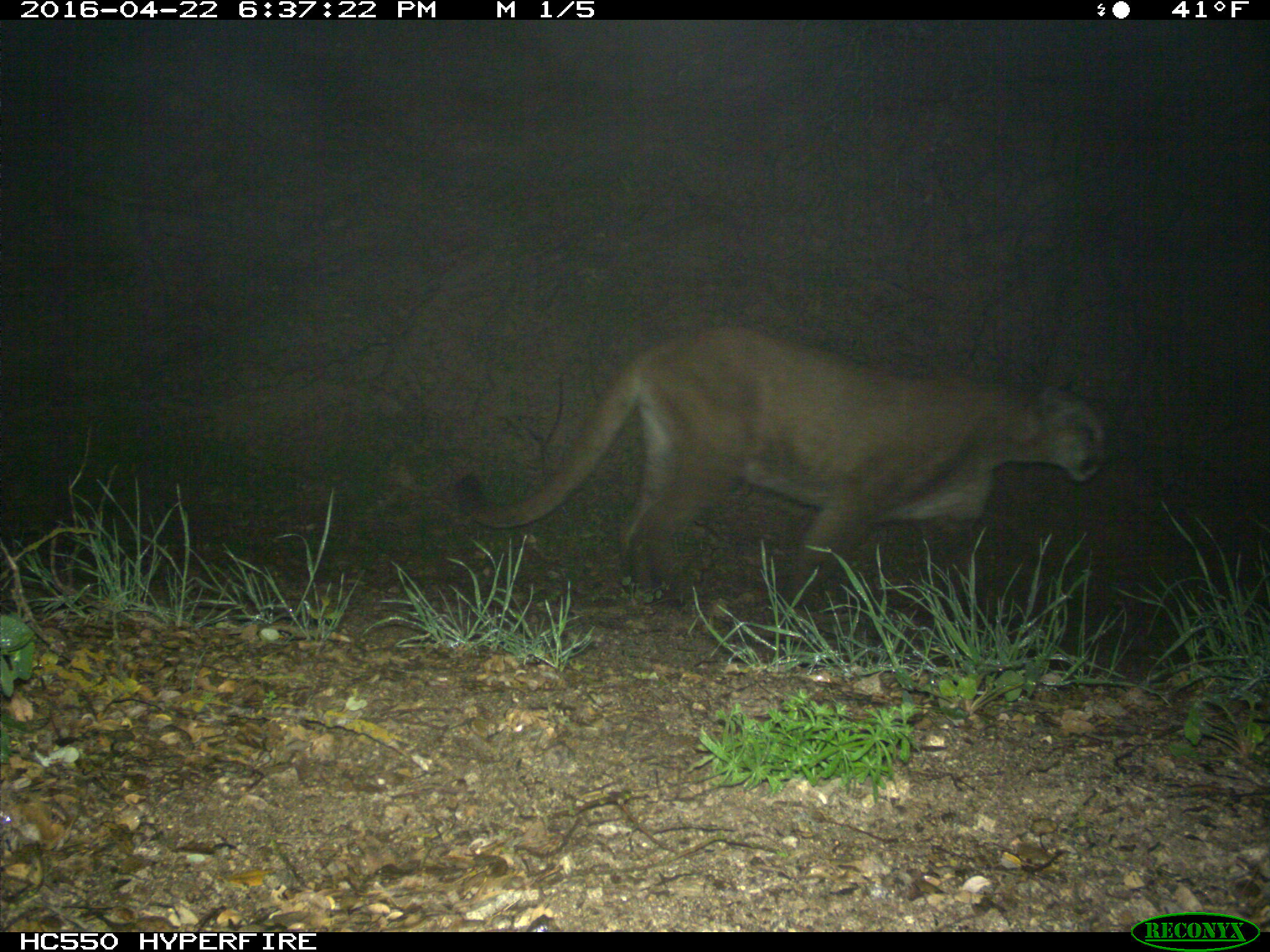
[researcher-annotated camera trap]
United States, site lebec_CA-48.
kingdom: Animalia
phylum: Chordata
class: Mammalia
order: Carnivora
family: Felidae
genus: Puma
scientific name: Puma concolor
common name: mountain lion